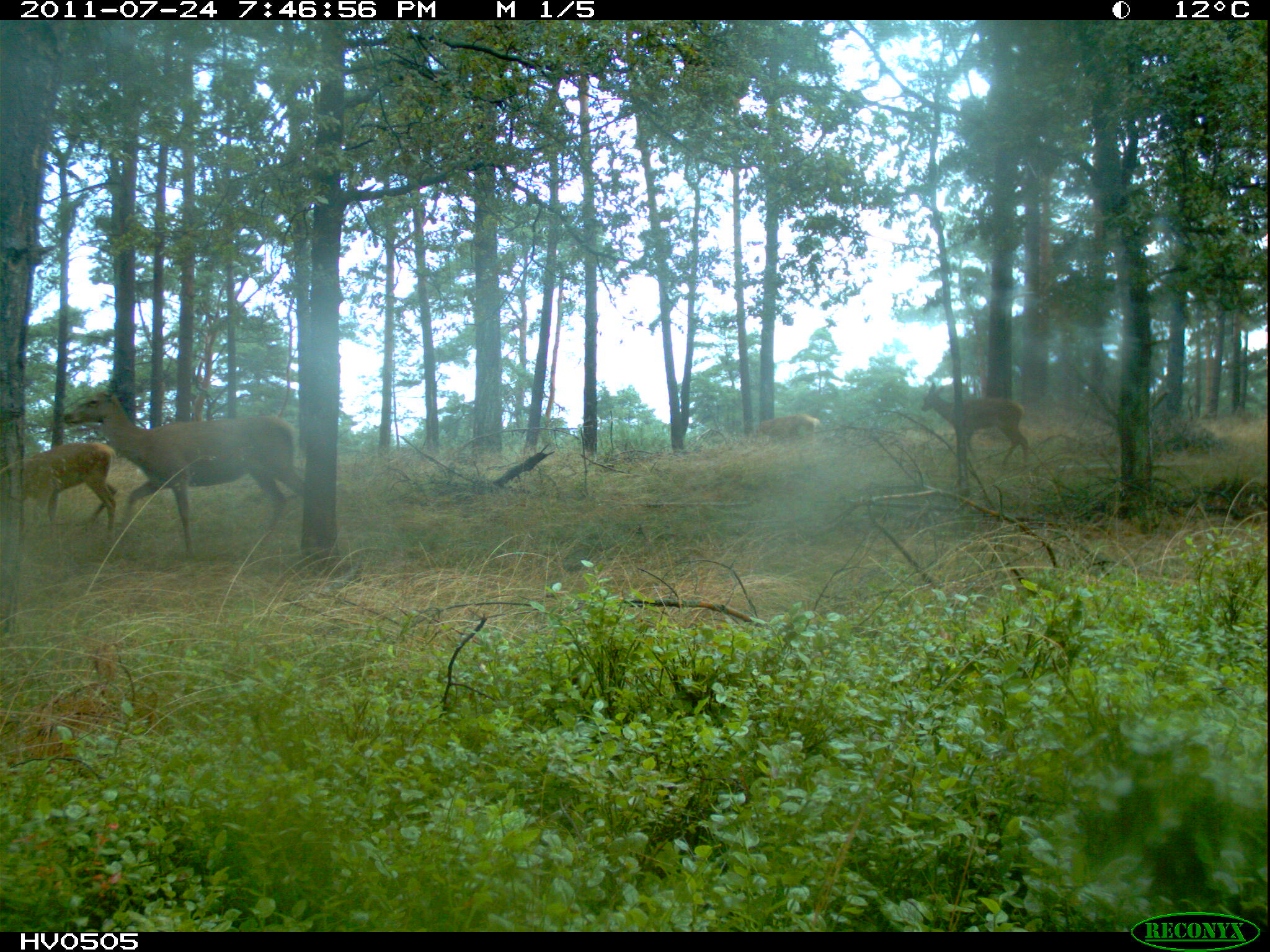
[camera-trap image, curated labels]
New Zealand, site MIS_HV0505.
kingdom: Animalia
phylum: Chordata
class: Mammalia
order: Artiodactyla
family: Cervidae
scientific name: Cervidae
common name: deer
Deer (Cervidae).